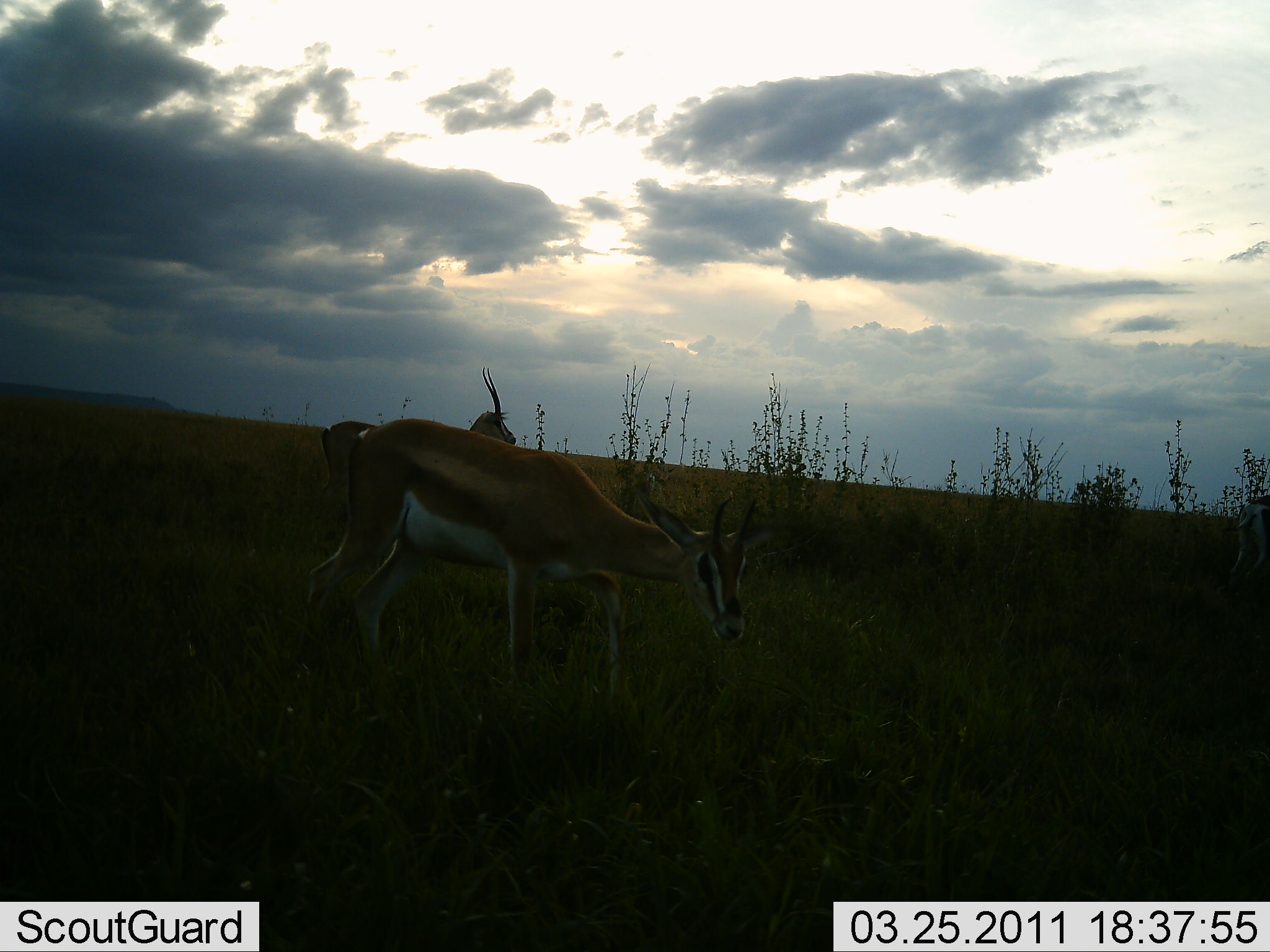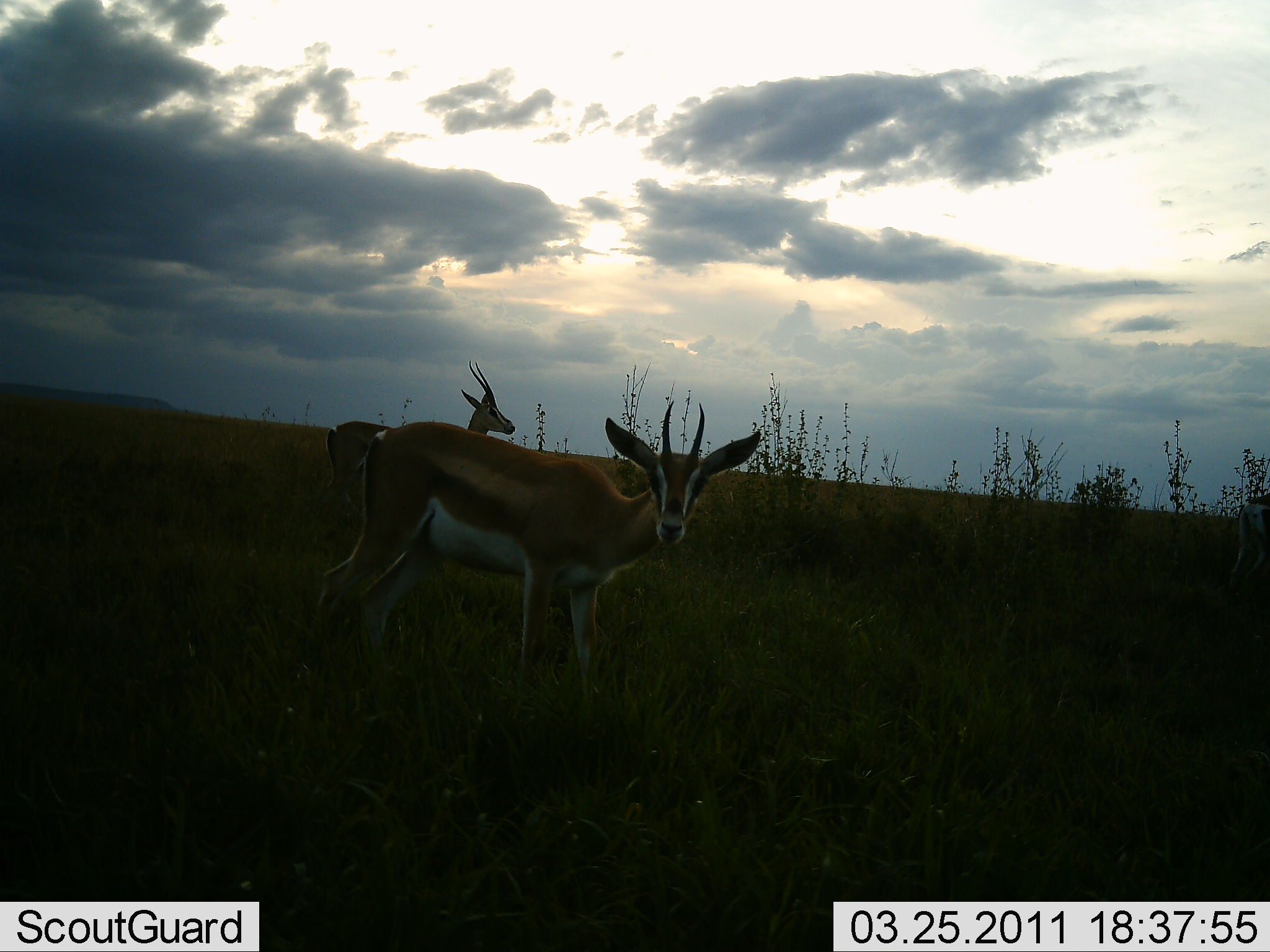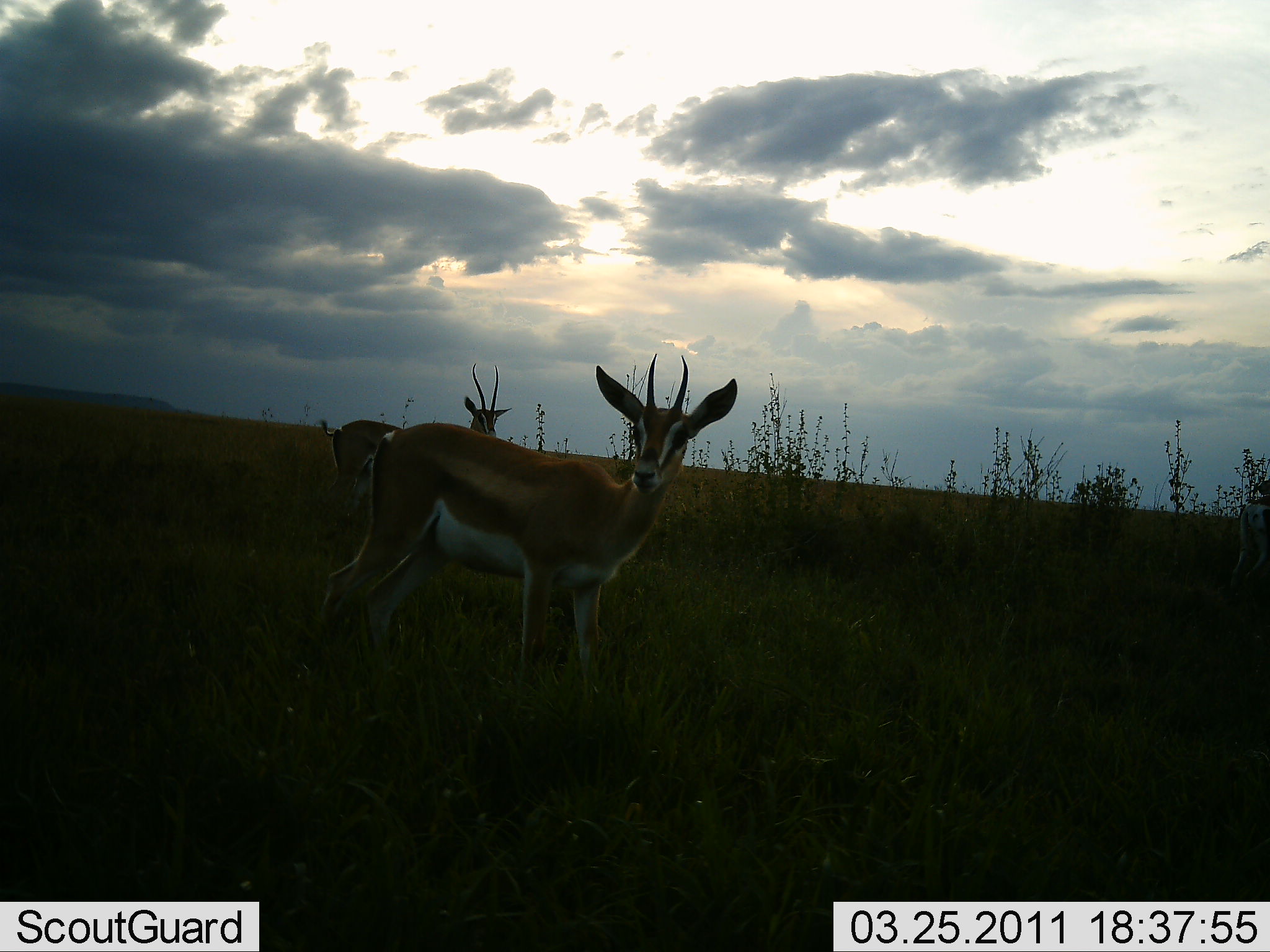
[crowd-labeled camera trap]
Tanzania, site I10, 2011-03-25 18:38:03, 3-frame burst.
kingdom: Animalia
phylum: Chordata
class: Mammalia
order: Artiodactyla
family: Bovidae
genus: Eudorcas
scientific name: Eudorcas thomsonii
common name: thomson's gazelle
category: gazellethomsons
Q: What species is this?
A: Gazellethomsons (thomson's gazelle) (Eudorcas thomsonii).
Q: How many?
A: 2.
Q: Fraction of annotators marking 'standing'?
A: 82%.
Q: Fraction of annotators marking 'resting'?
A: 0%.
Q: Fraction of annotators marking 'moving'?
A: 0%.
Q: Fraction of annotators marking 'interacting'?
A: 0%.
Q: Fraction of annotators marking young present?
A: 0%.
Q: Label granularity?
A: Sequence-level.